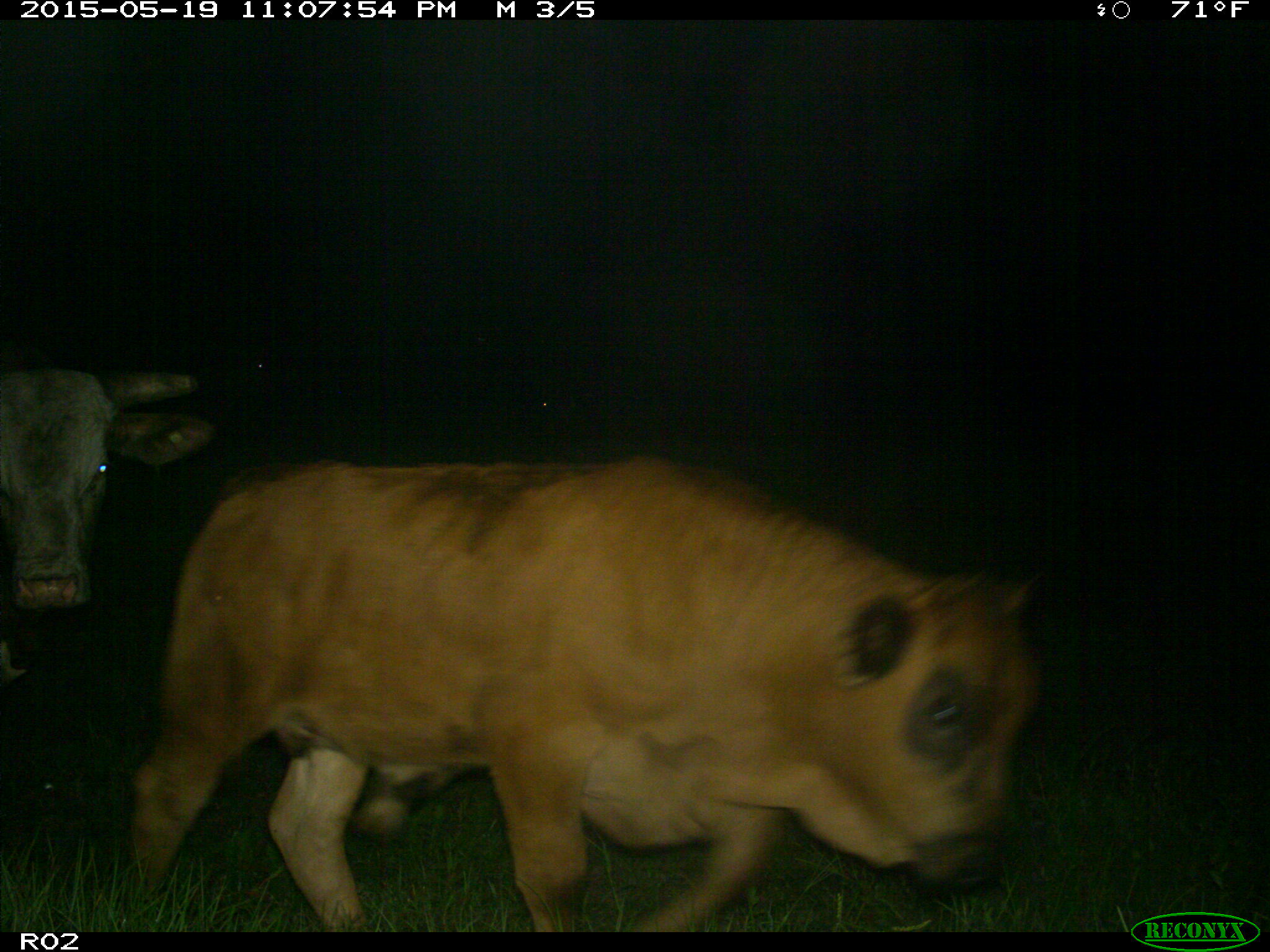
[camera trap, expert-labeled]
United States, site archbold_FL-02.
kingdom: Animalia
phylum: Chordata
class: Mammalia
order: Artiodactyla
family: Bovidae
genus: Bos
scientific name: Bos taurus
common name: domestic cow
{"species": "Bos taurus (domestic cow)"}